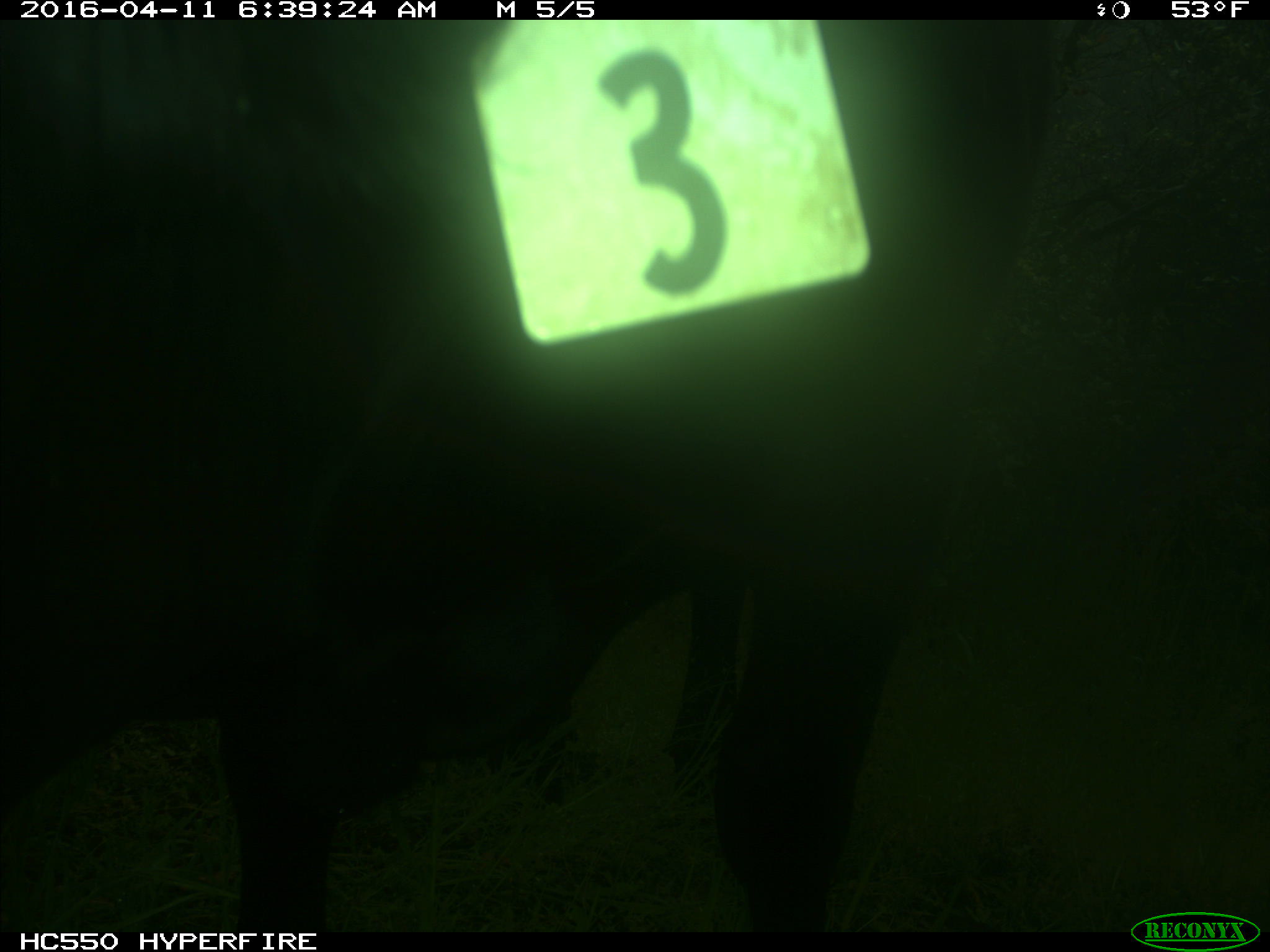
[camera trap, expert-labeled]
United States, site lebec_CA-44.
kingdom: Animalia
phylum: Chordata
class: Mammalia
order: Artiodactyla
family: Bovidae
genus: Bos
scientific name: Bos taurus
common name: domestic cow